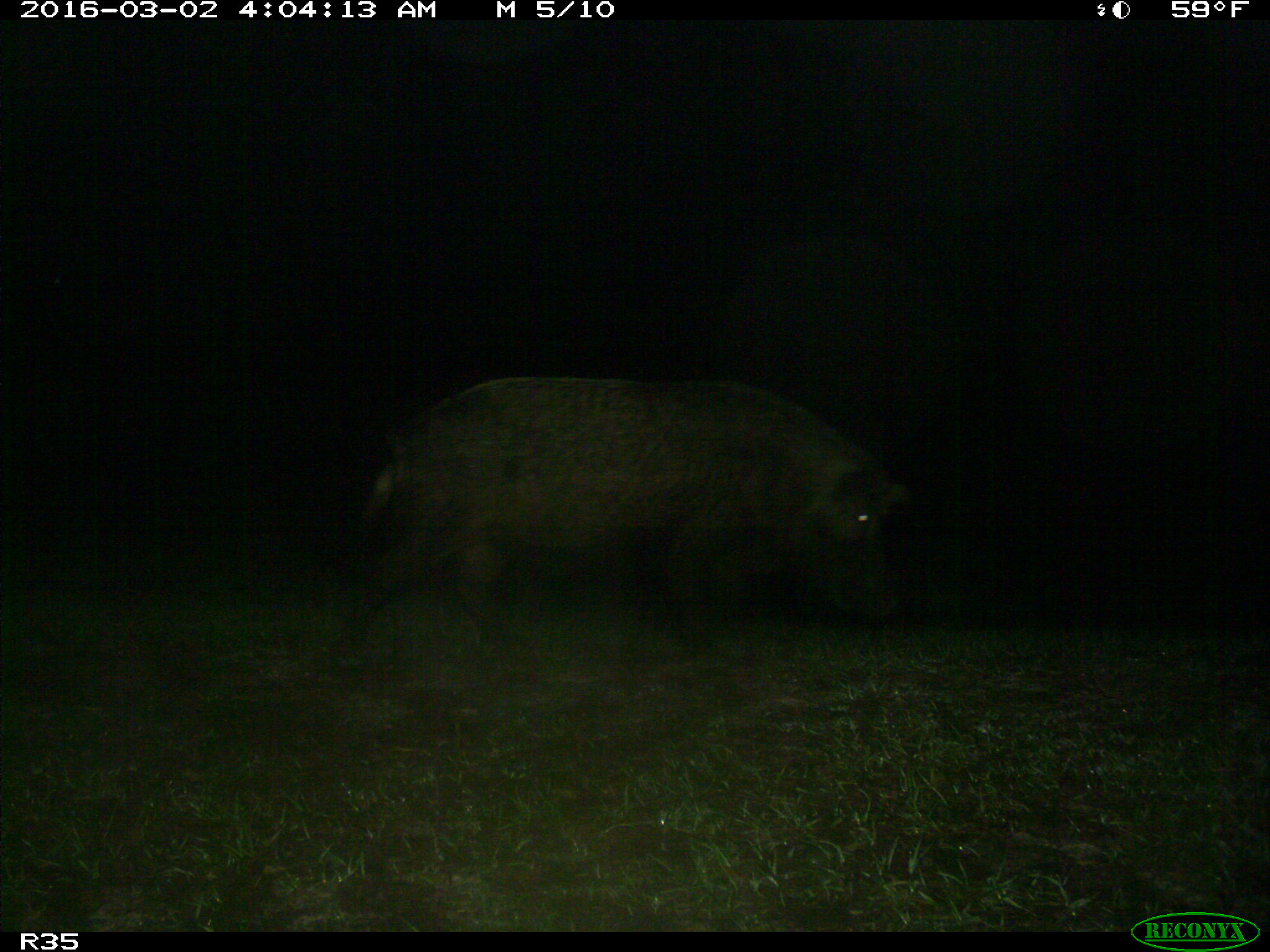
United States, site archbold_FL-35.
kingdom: Animalia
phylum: Chordata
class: Mammalia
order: Artiodactyla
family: Suidae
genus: Sus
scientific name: Sus scrofa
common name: wild boar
Sus scrofa (wild boar).